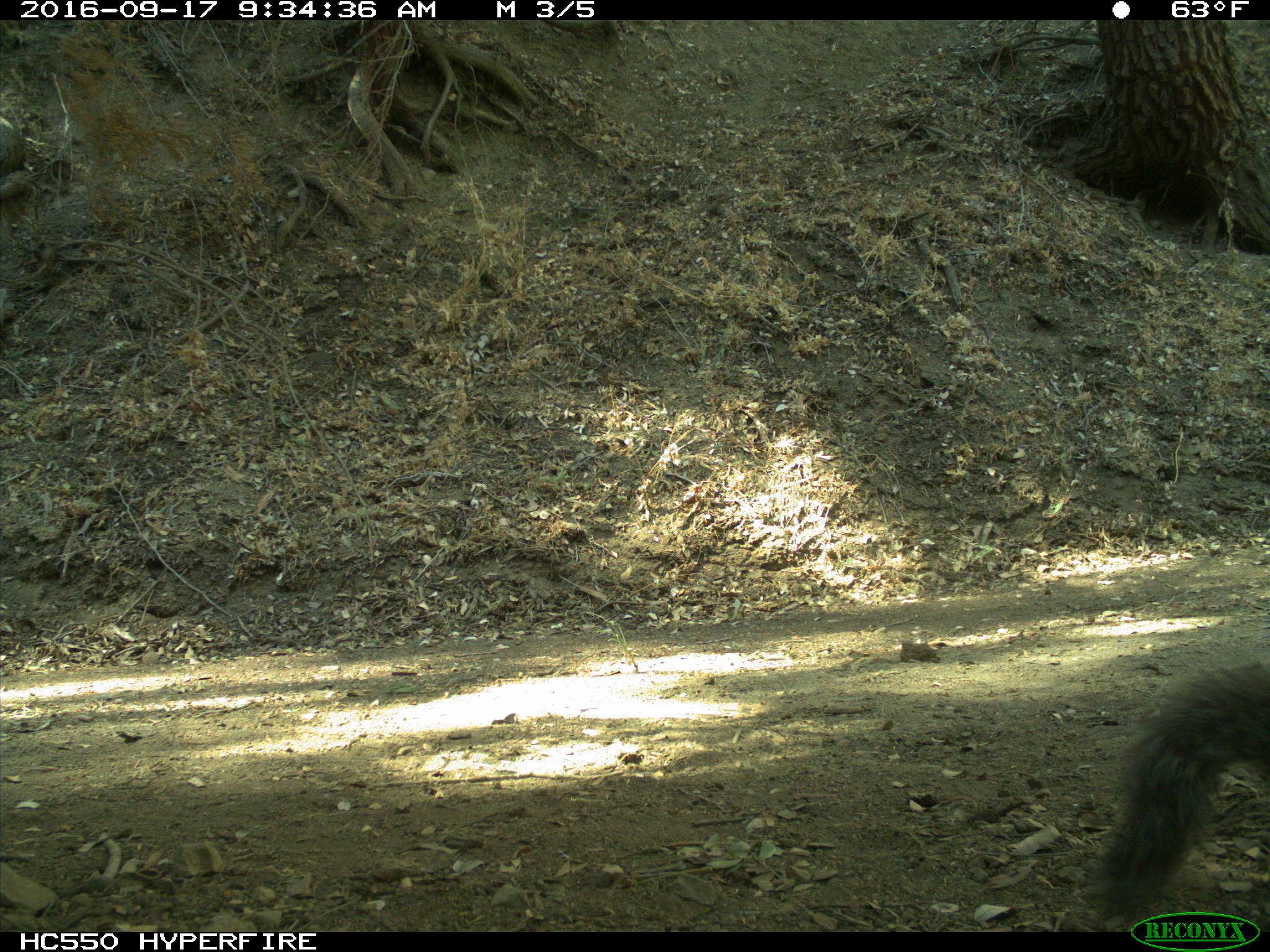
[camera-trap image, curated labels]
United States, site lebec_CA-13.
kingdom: Animalia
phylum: Chordata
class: Mammalia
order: Rodentia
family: Sciuridae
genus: Sciurus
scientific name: Sciurus carolinensis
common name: eastern gray squirrel